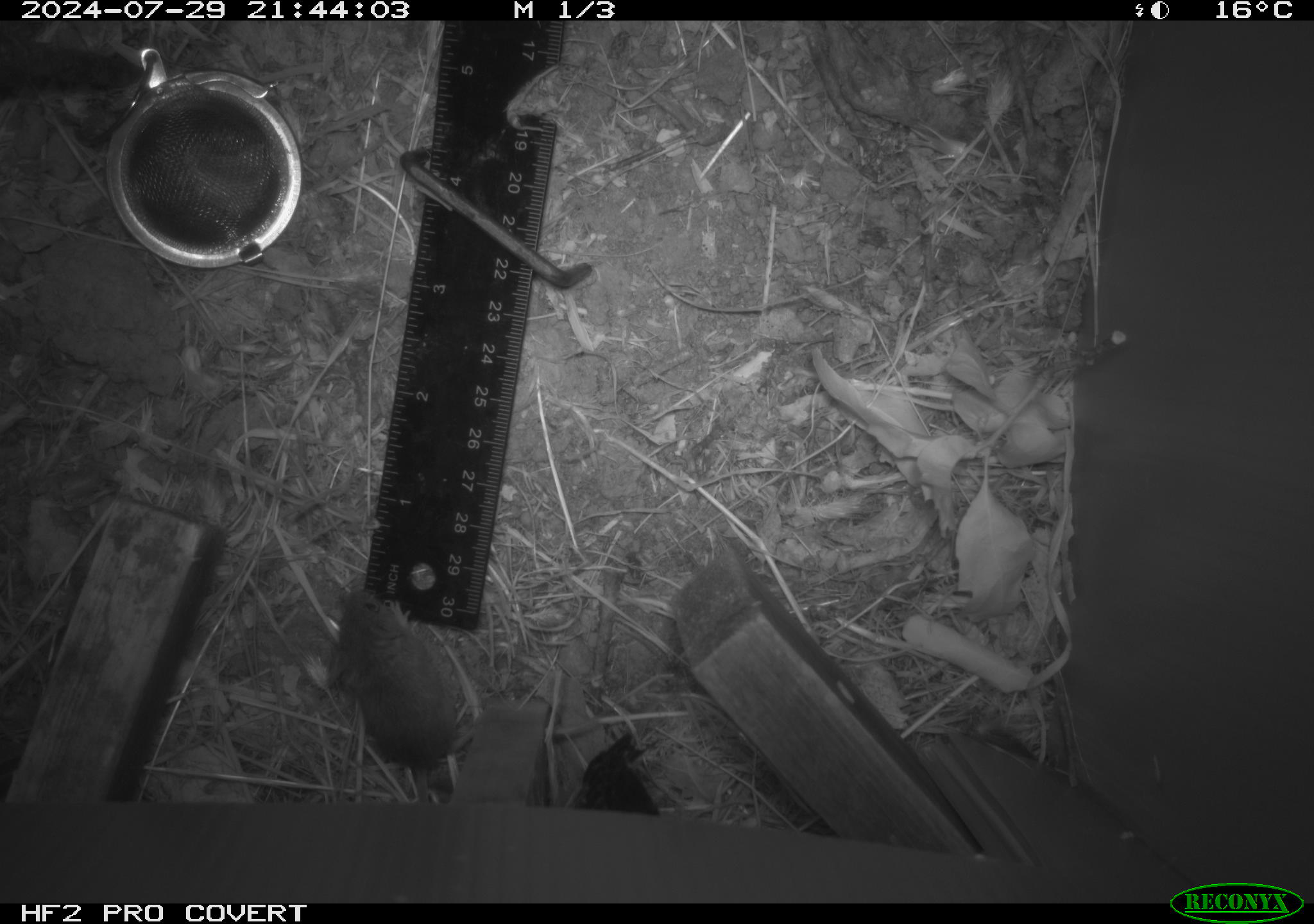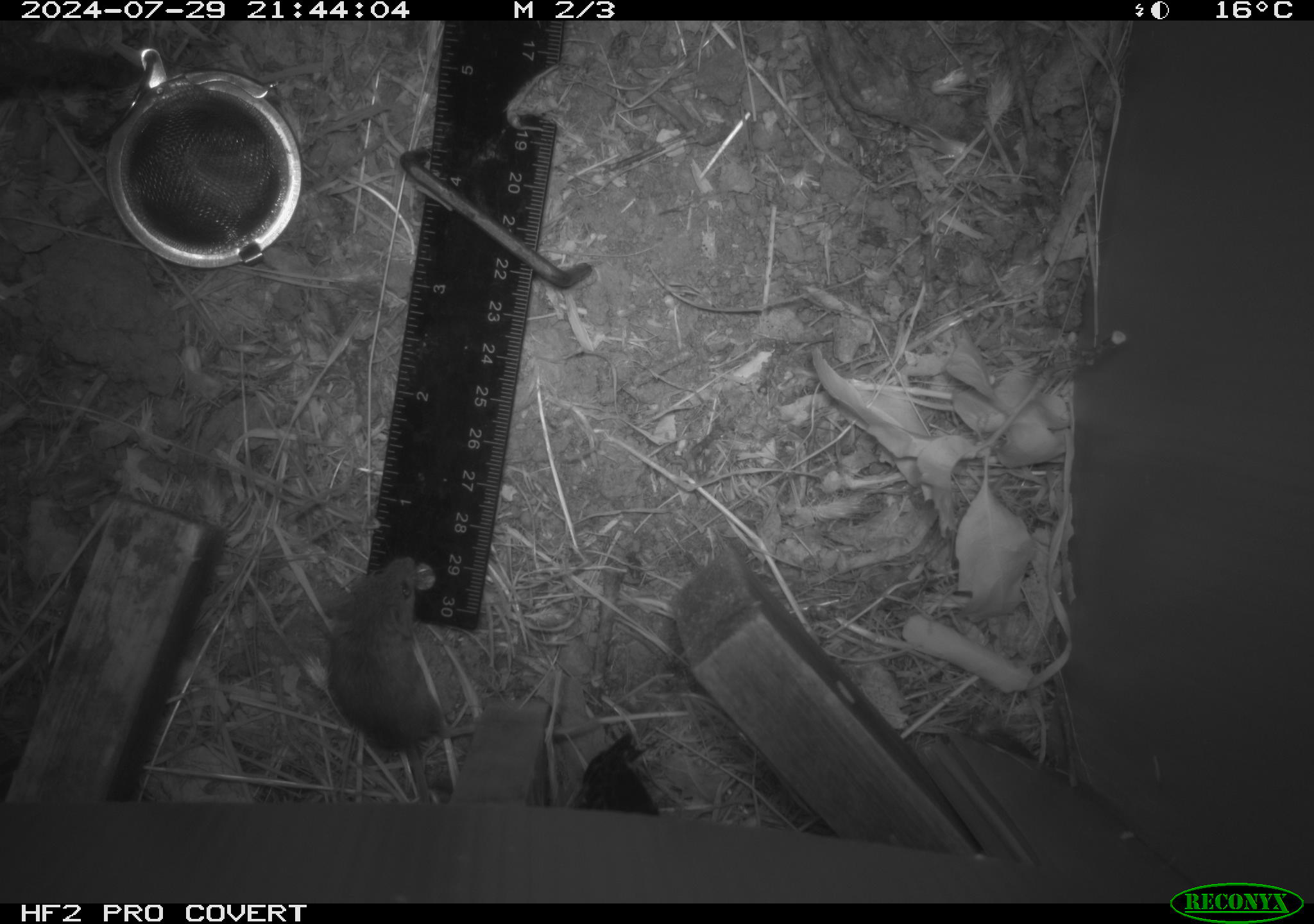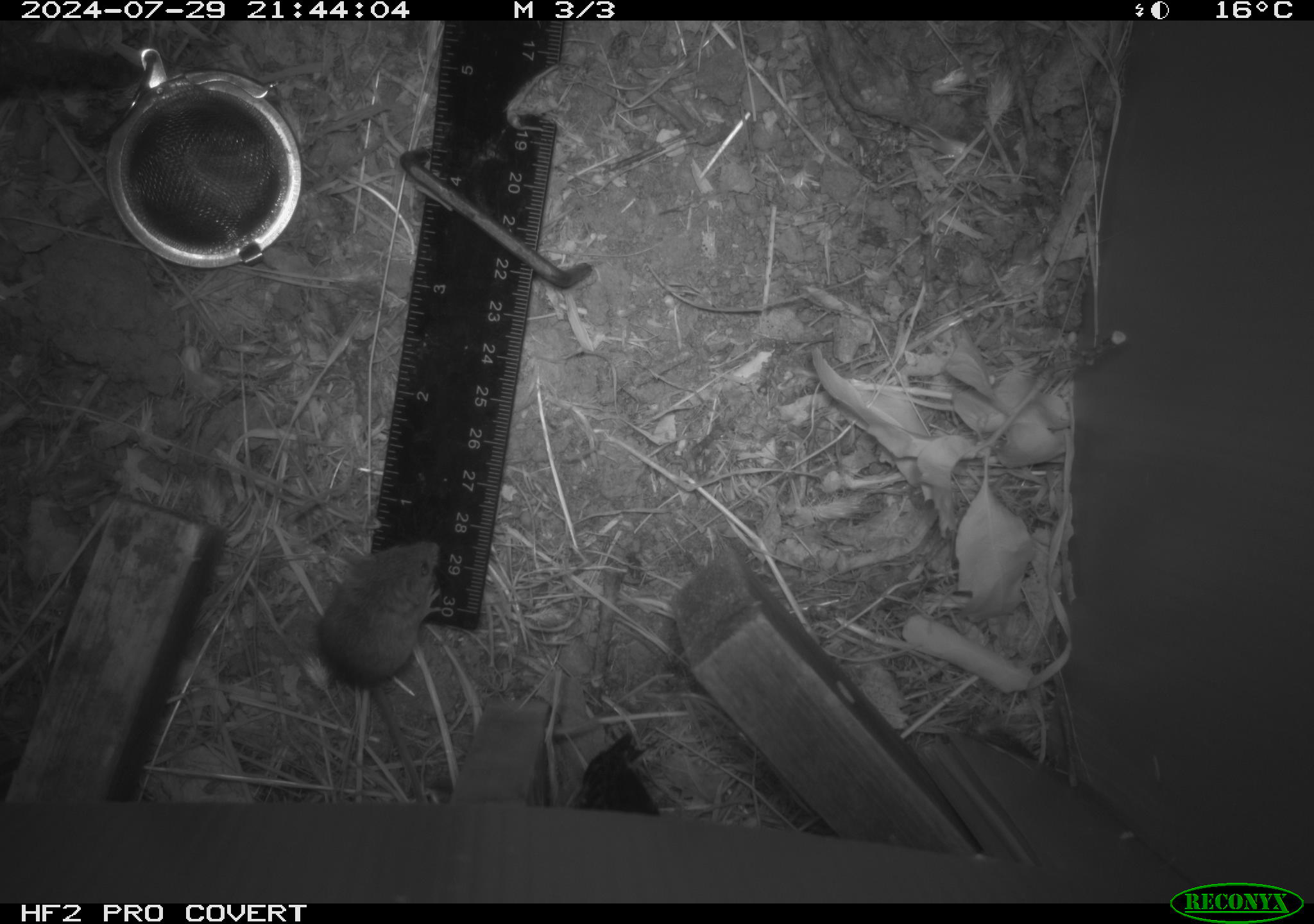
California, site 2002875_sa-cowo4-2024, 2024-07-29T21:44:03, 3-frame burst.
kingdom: Animalia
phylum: Chordata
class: Mammalia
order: Rodentia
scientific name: Rodentia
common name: mouse species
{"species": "mouse species (Rodentia)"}